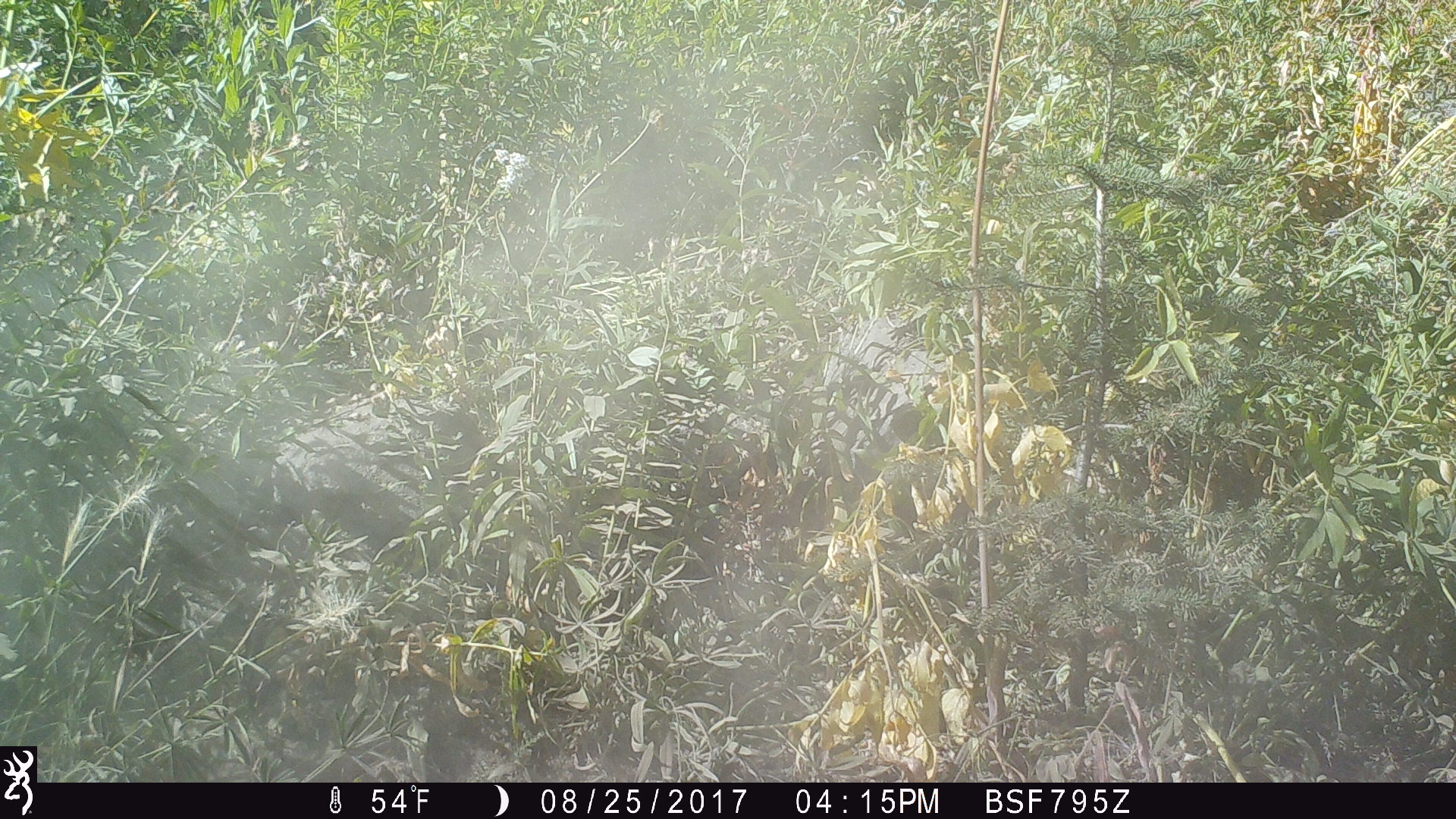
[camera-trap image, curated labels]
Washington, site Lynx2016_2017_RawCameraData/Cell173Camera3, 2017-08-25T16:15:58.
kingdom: Animalia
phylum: Chordata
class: Mammalia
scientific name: Mammalia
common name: small mammal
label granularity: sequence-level